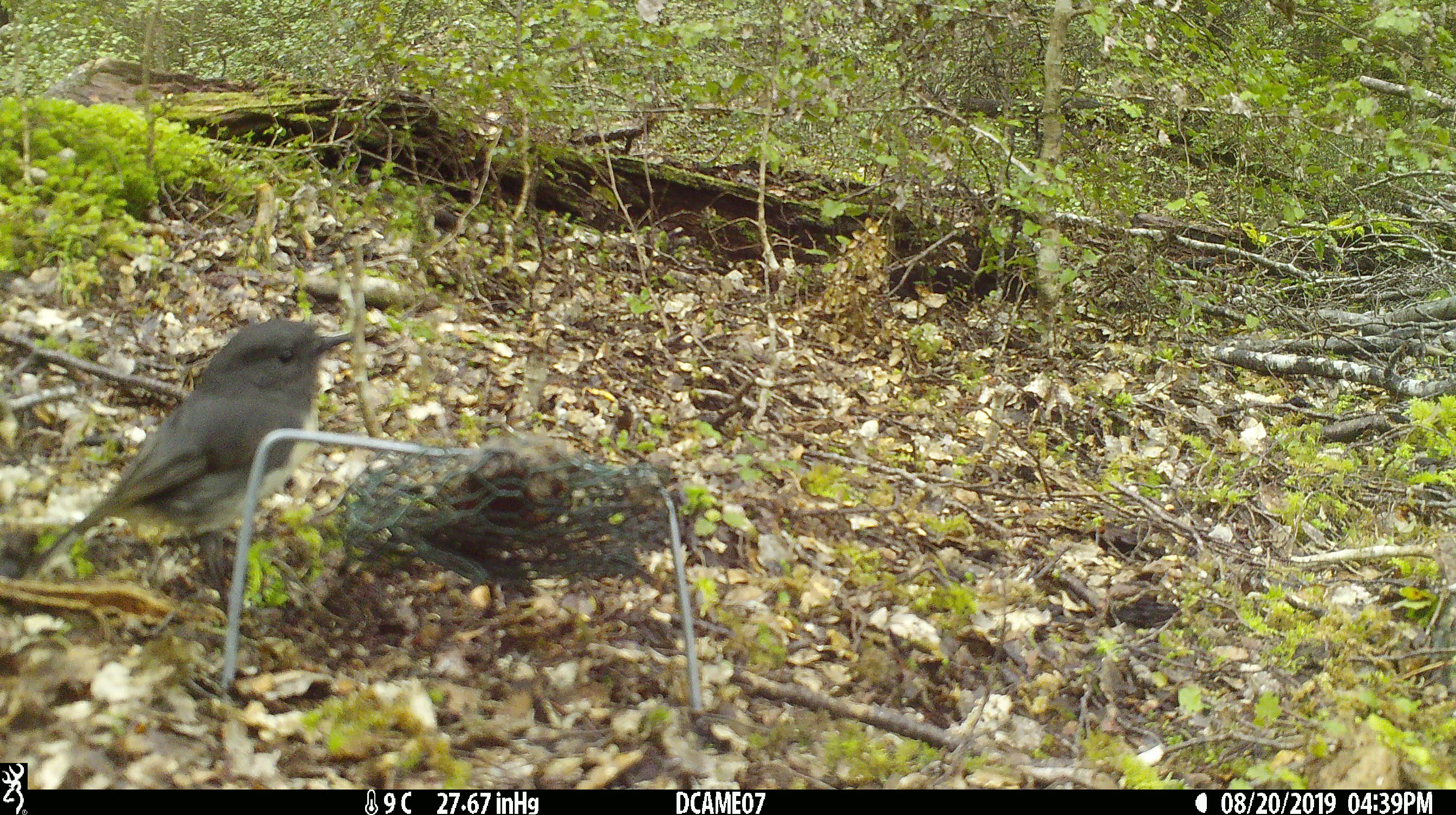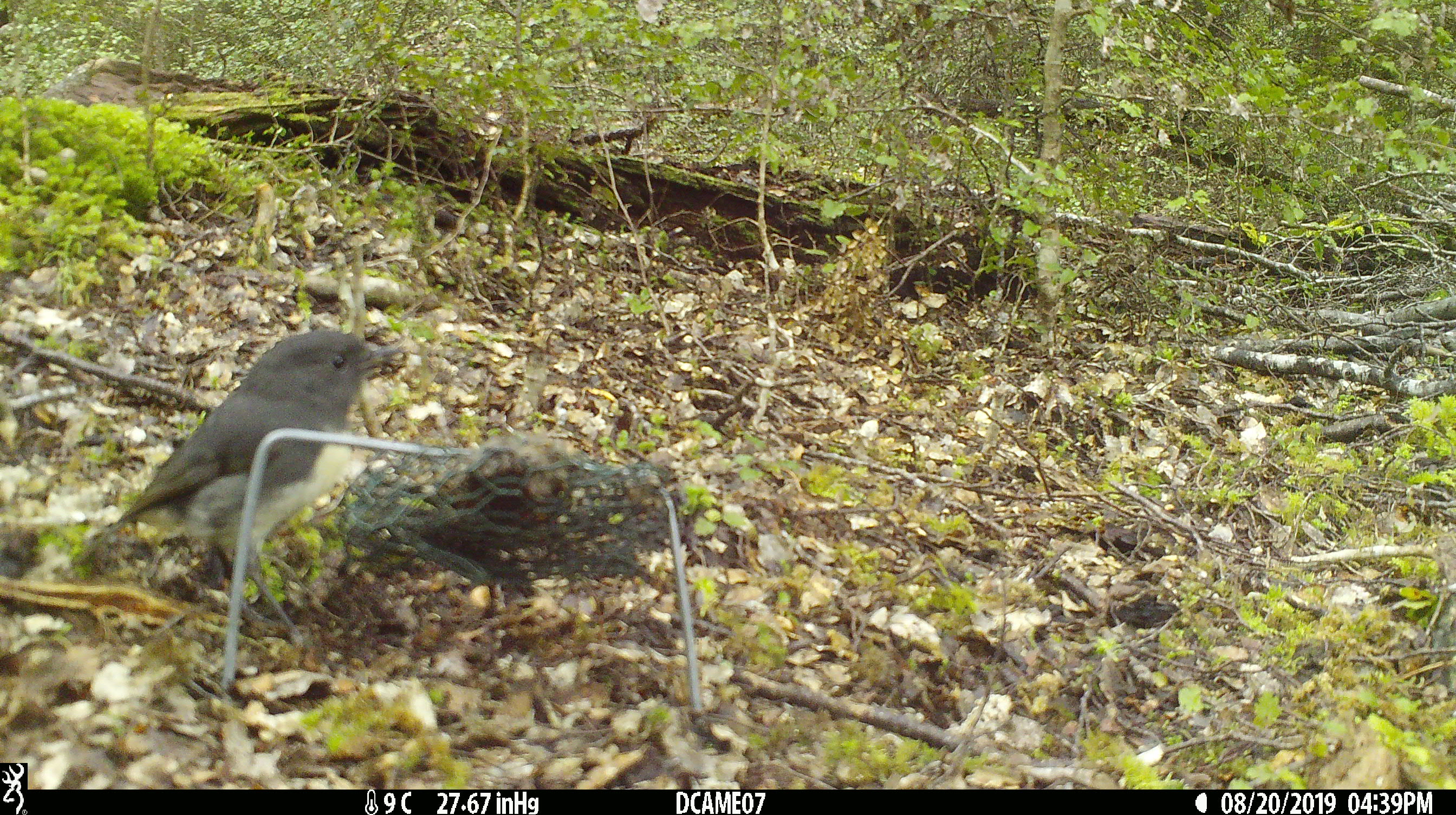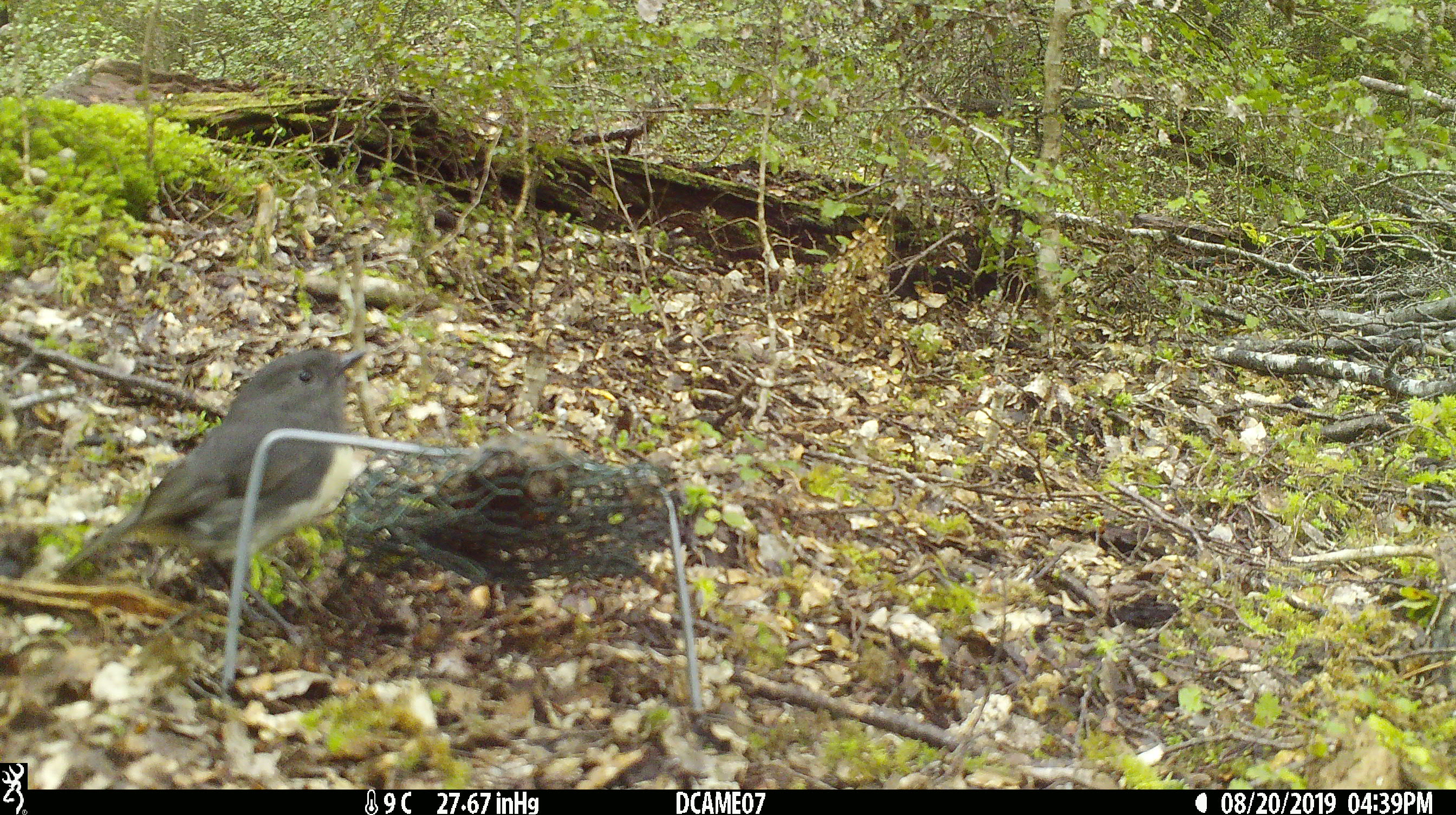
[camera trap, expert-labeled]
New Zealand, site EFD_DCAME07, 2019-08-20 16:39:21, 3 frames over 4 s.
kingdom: Animalia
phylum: Chordata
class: Aves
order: Passeriformes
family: Petroicidae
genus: Petroica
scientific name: Petroica australis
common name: new zealand robin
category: robin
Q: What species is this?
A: Robin (new zealand robin) (Petroica australis).